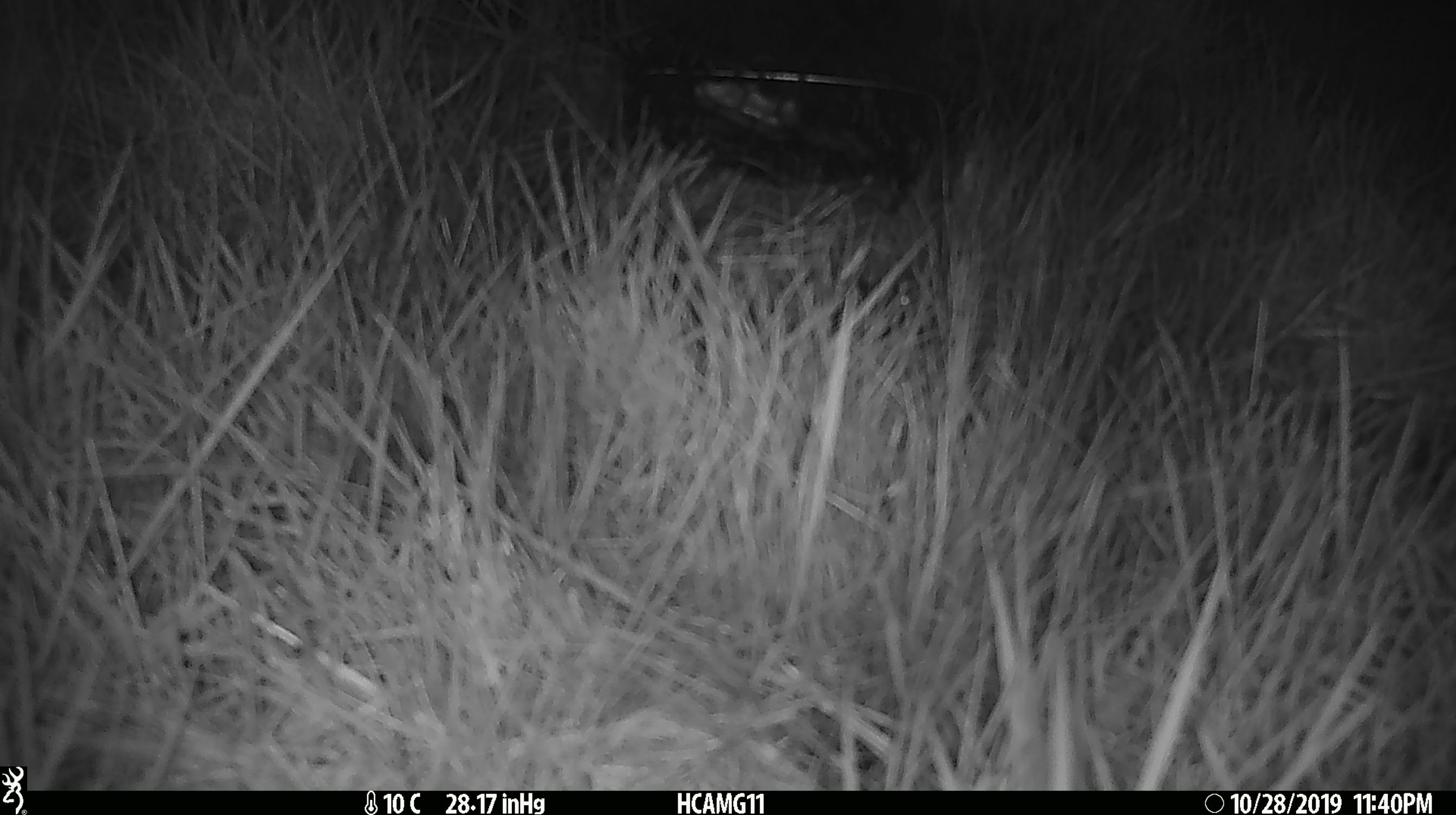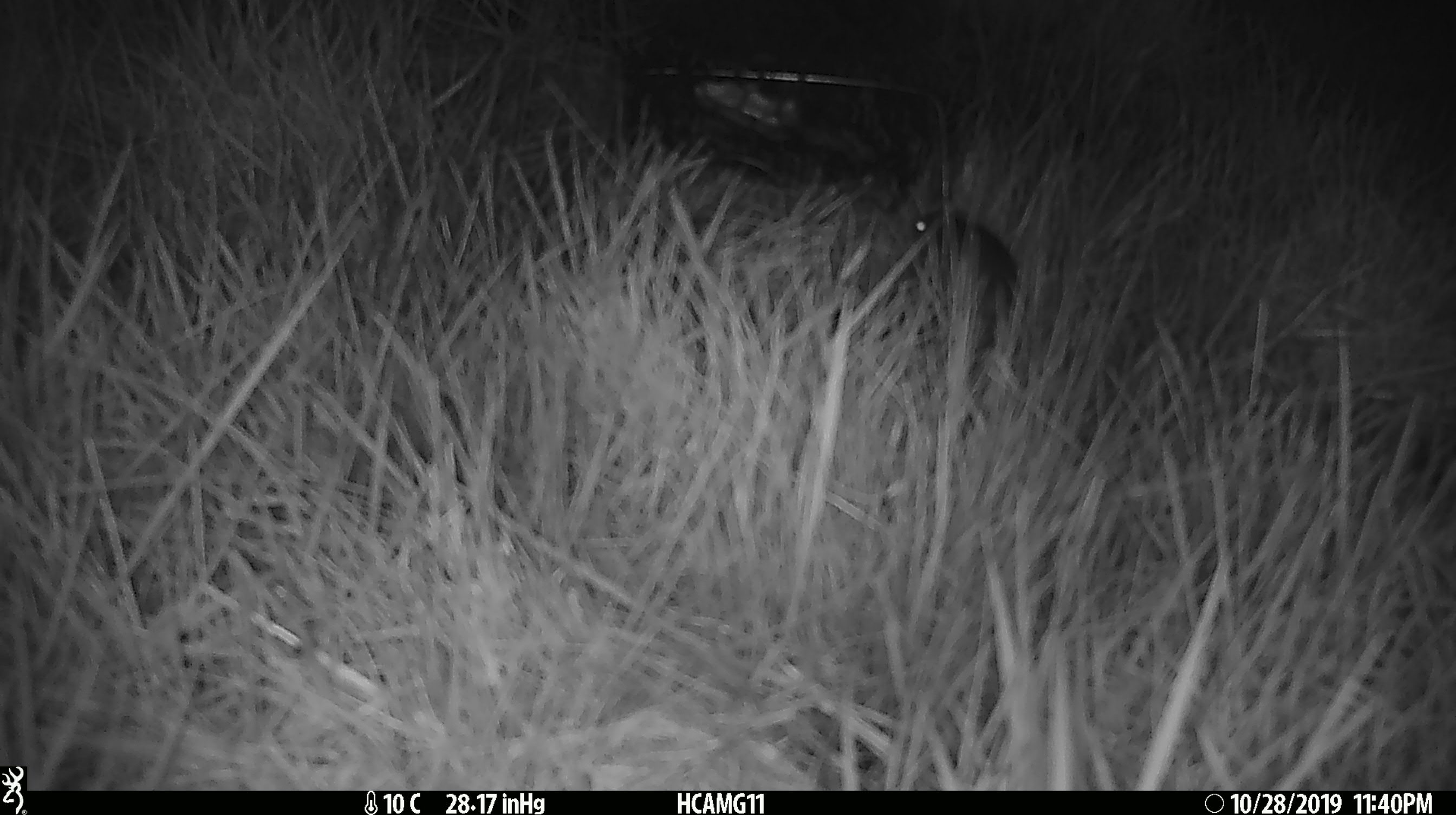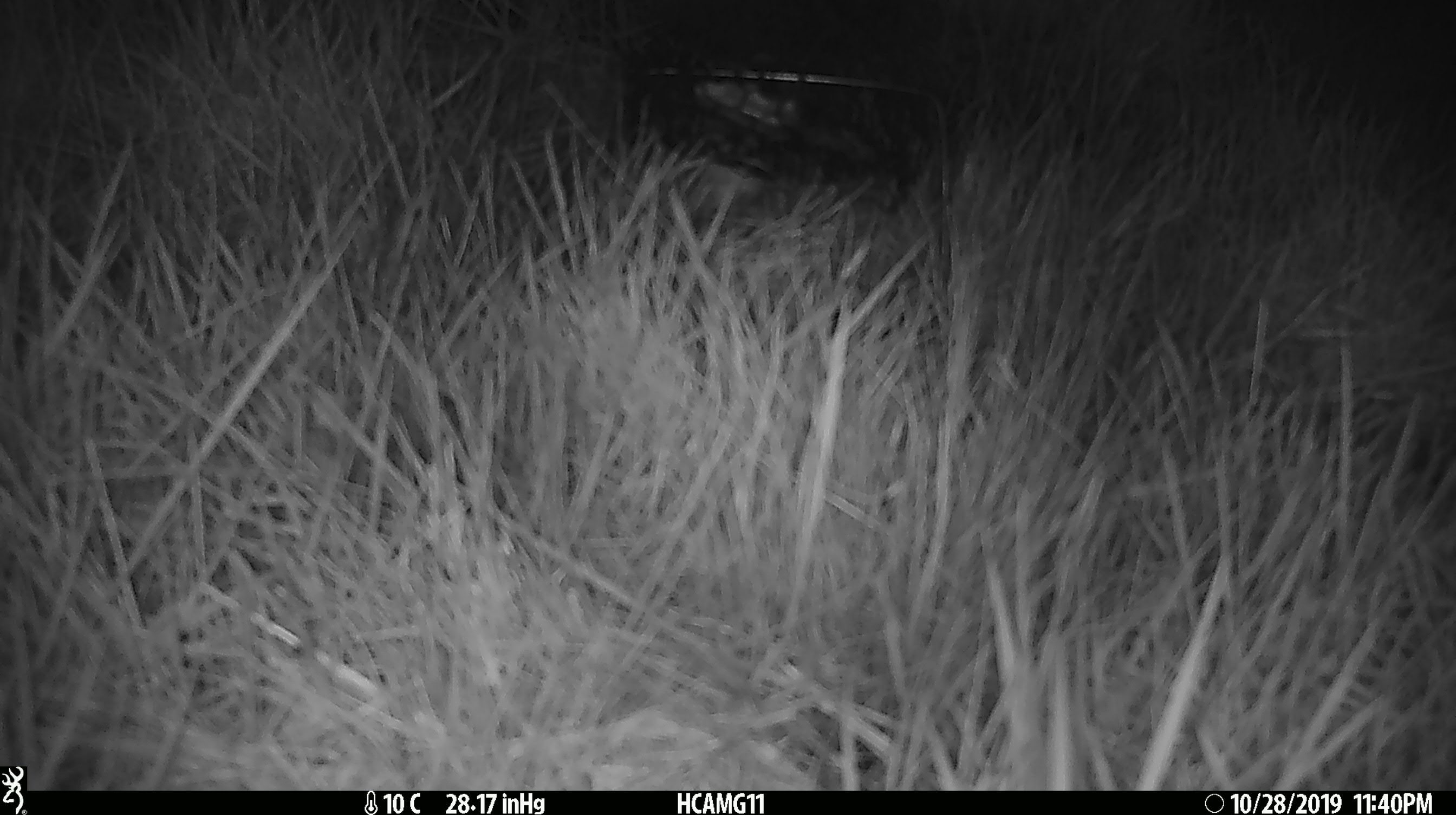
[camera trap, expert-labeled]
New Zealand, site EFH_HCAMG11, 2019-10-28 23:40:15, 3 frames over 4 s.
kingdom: Animalia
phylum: Chordata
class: Mammalia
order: Rodentia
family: Muridae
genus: Mus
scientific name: Mus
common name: mouse